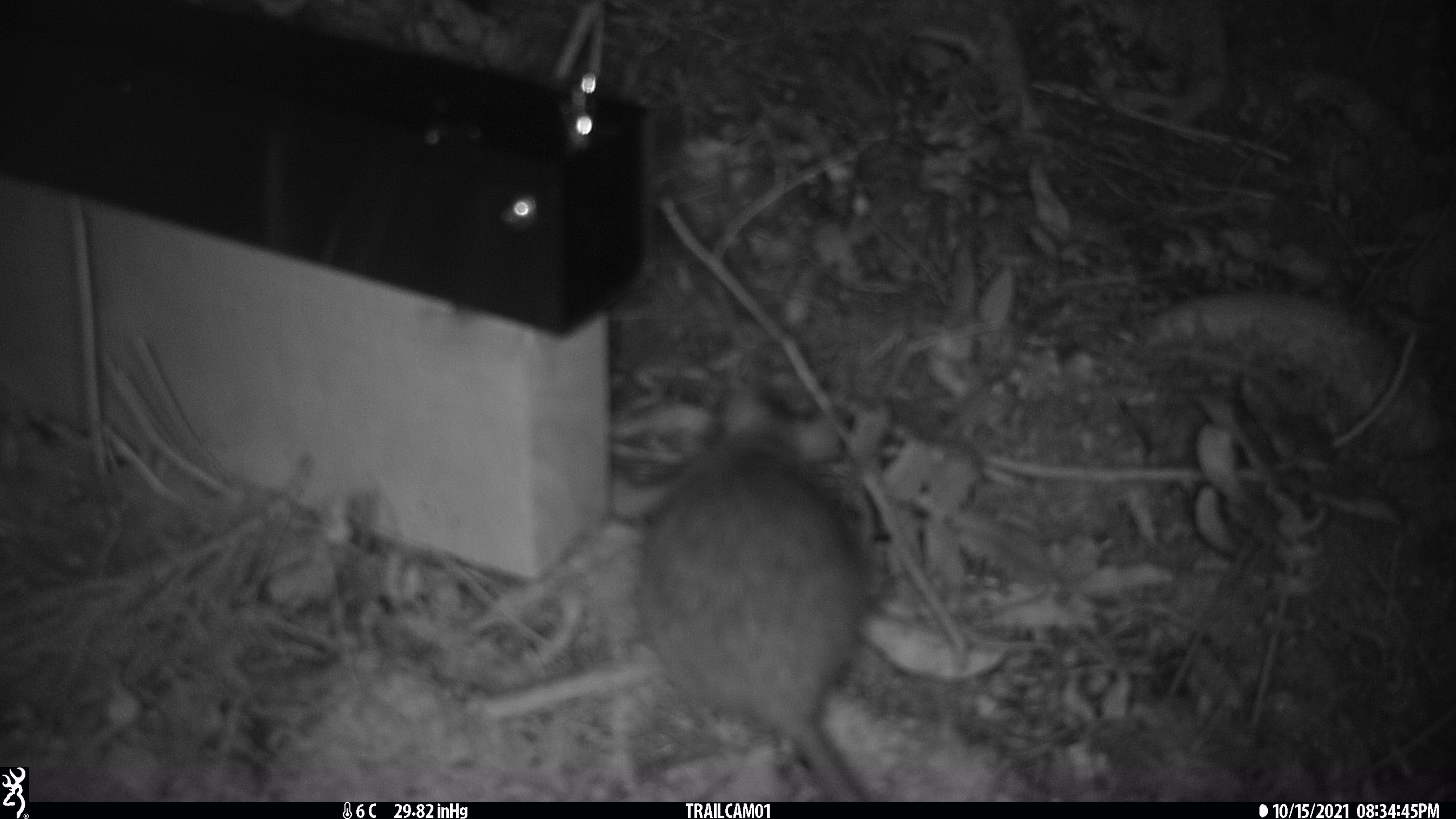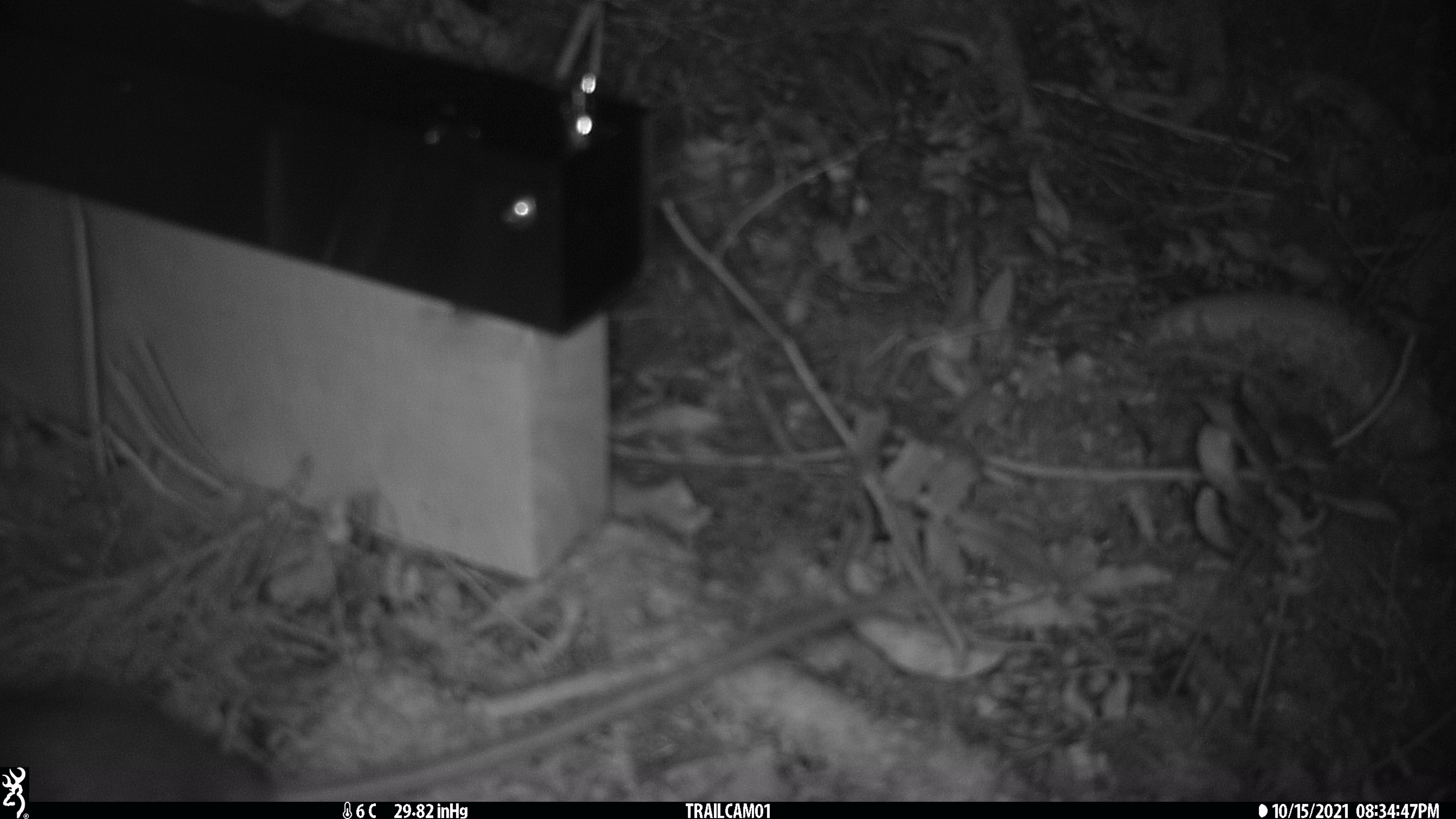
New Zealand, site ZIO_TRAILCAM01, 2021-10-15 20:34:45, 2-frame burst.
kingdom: Animalia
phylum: Chordata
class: Mammalia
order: Rodentia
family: Muridae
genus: Rattus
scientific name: Rattus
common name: rat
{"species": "rat (Rattus)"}